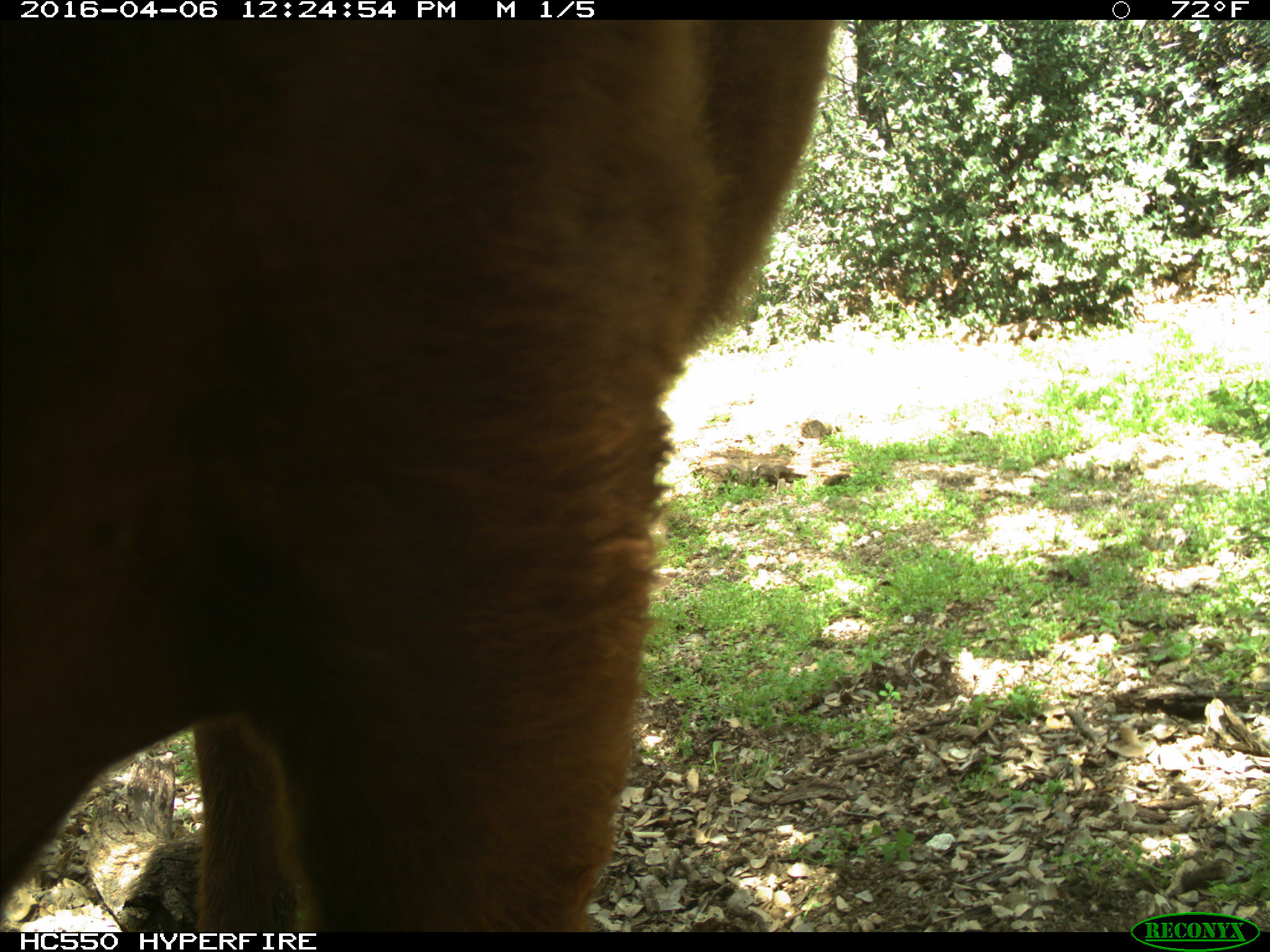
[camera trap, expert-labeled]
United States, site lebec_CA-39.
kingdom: Animalia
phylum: Chordata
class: Mammalia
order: Artiodactyla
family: Bovidae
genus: Bos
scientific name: Bos taurus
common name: domestic cow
Bos taurus (domestic cow).